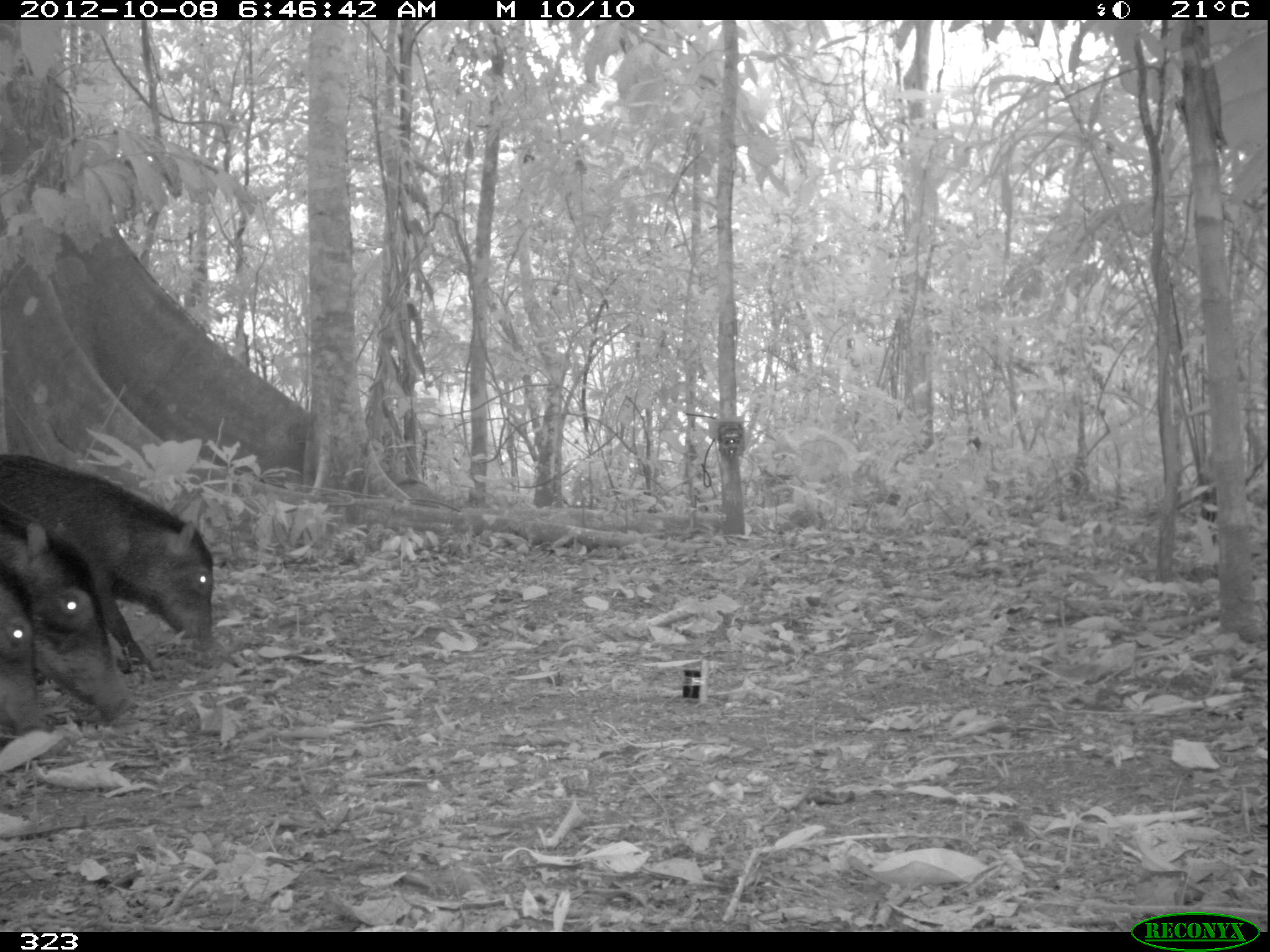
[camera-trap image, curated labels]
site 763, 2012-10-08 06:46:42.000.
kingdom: Animalia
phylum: Chordata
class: Mammalia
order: Artiodactyla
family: Tayassuidae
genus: Tayassu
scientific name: Tayassu pecari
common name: white-lipped peccary